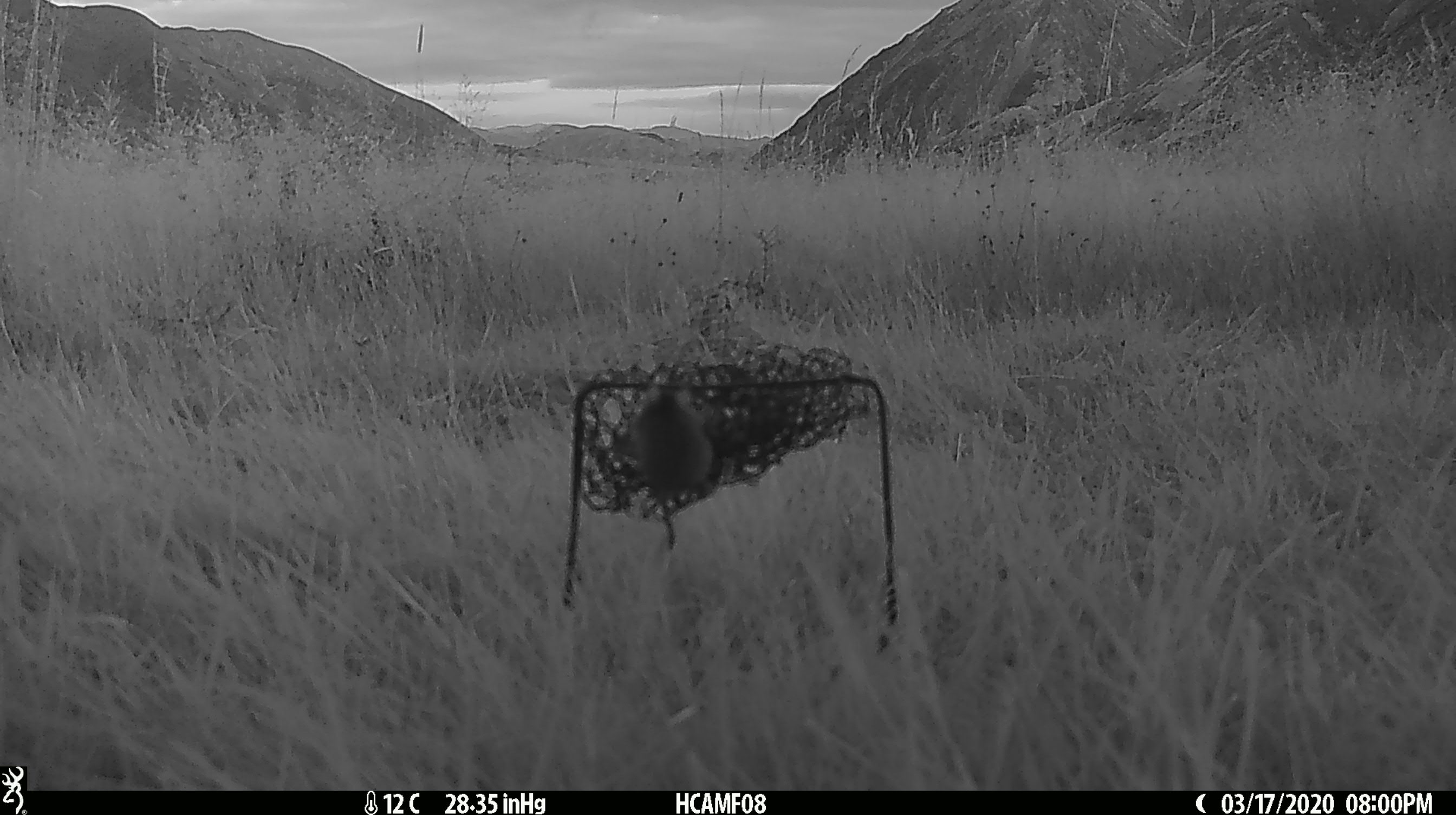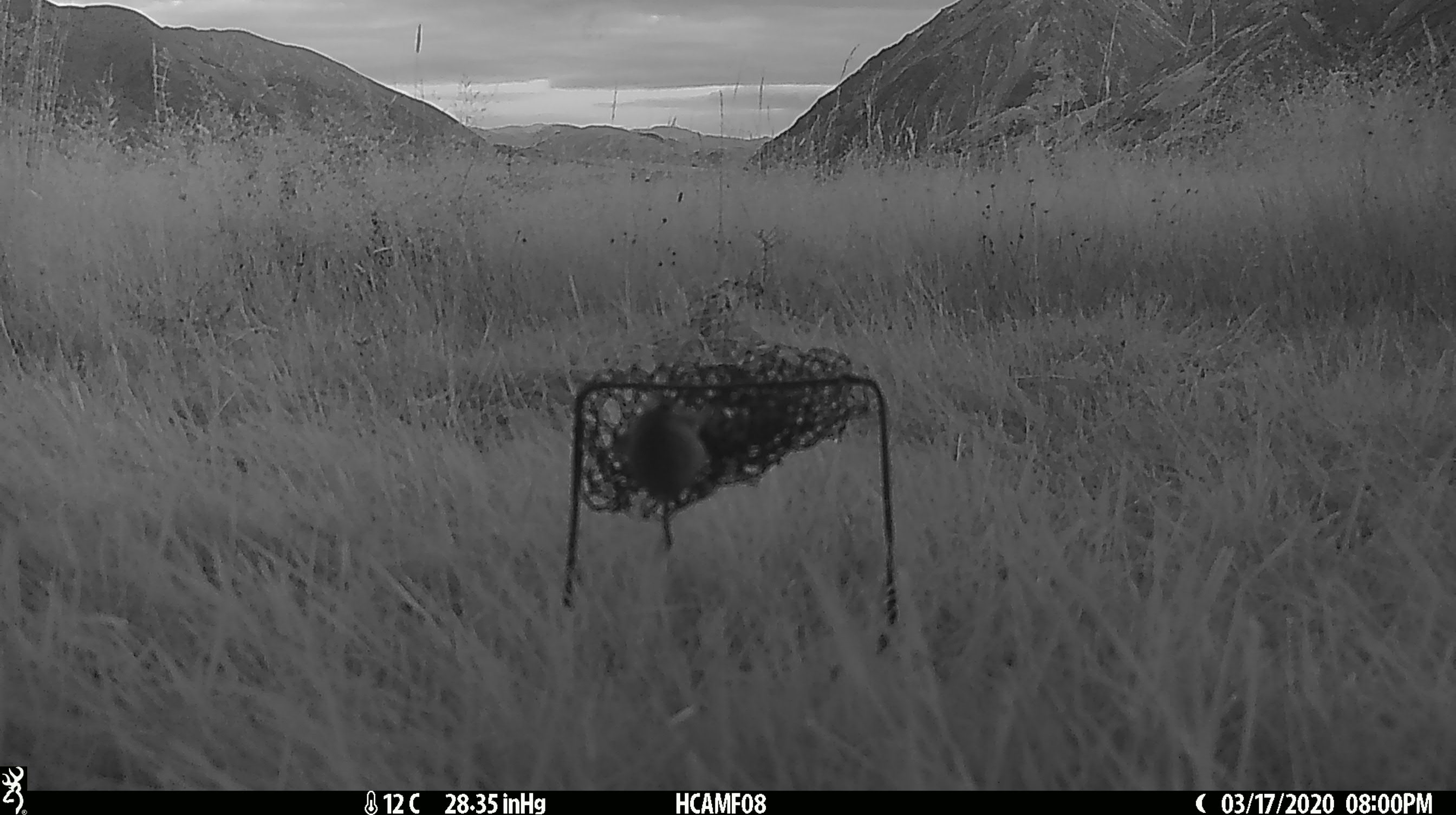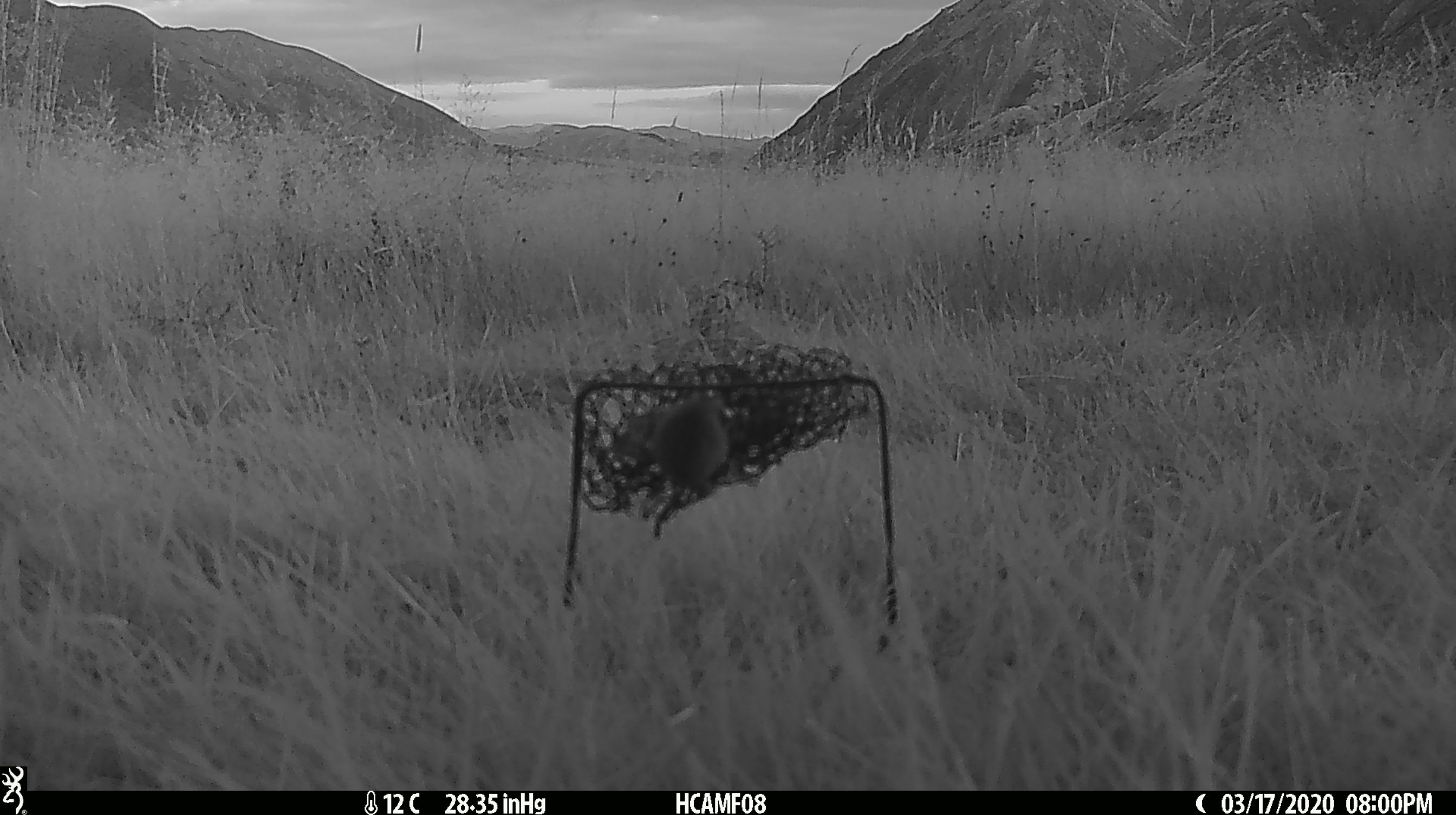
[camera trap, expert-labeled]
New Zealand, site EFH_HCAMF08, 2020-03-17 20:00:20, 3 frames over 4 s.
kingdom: Animalia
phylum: Chordata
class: Mammalia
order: Rodentia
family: Muridae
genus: Mus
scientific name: Mus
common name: mouse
Mouse (Mus).